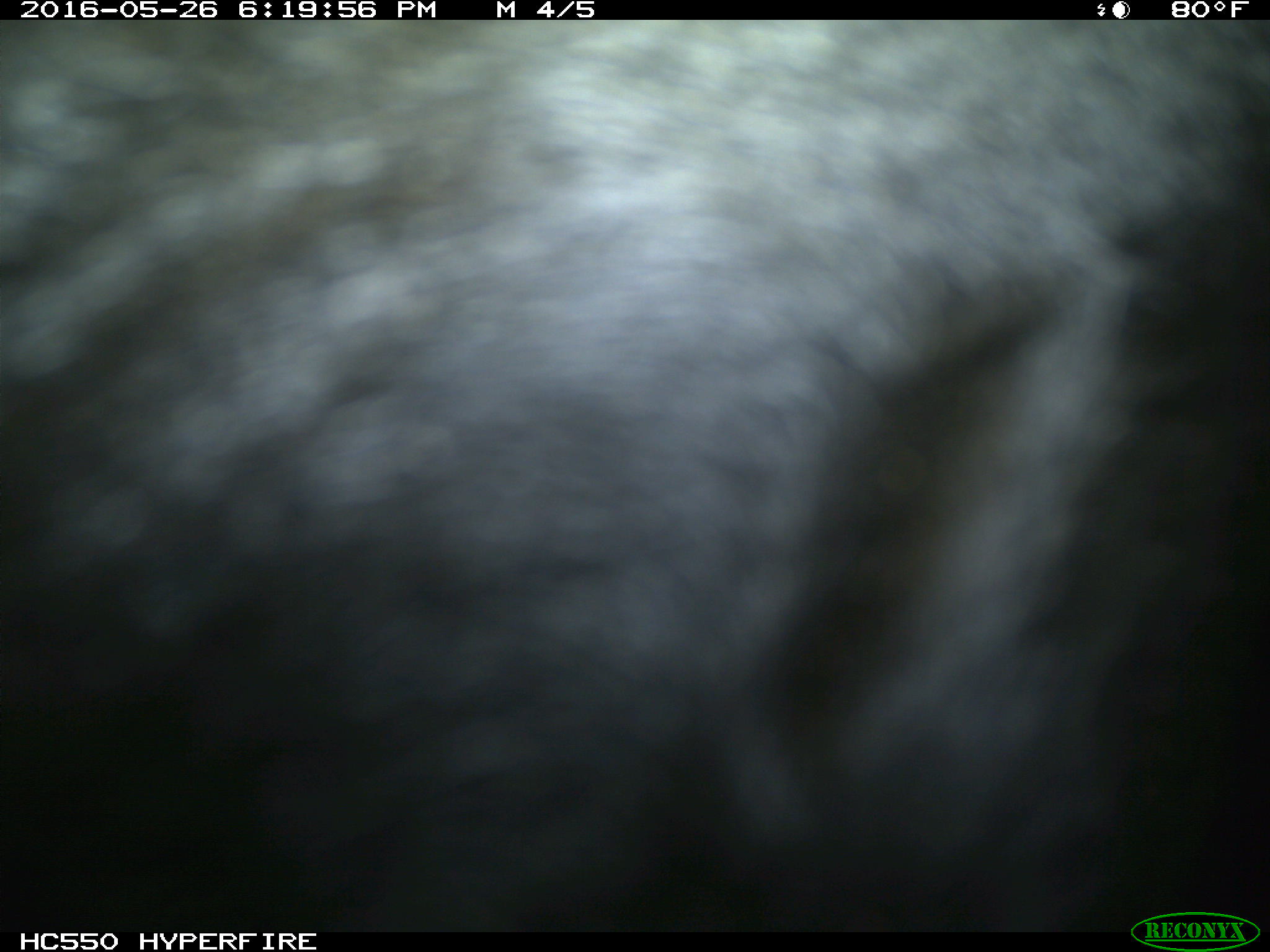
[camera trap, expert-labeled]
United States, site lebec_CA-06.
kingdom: Animalia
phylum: Chordata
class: Mammalia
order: Artiodactyla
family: Bovidae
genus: Bos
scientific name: Bos taurus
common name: domestic cow